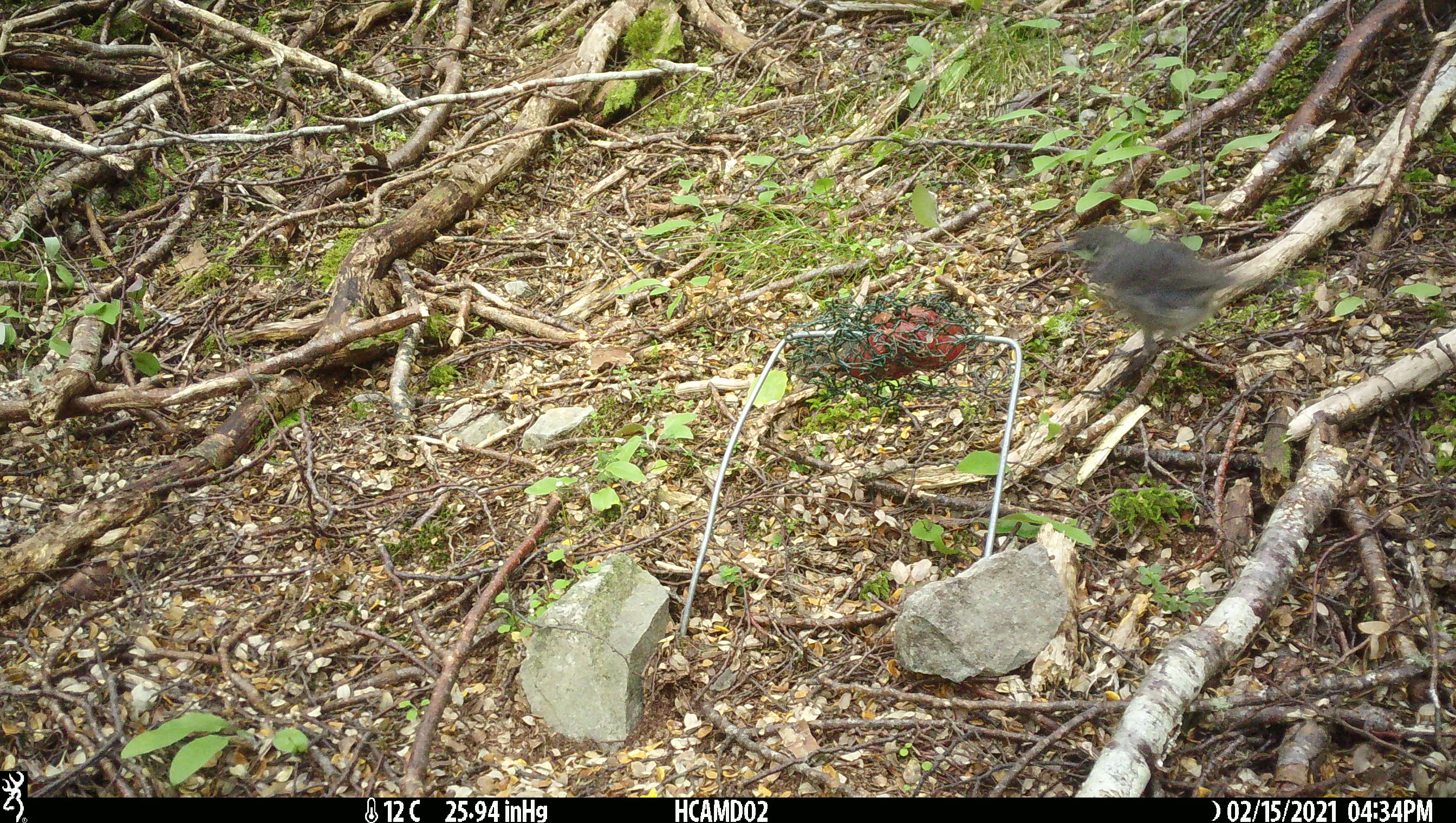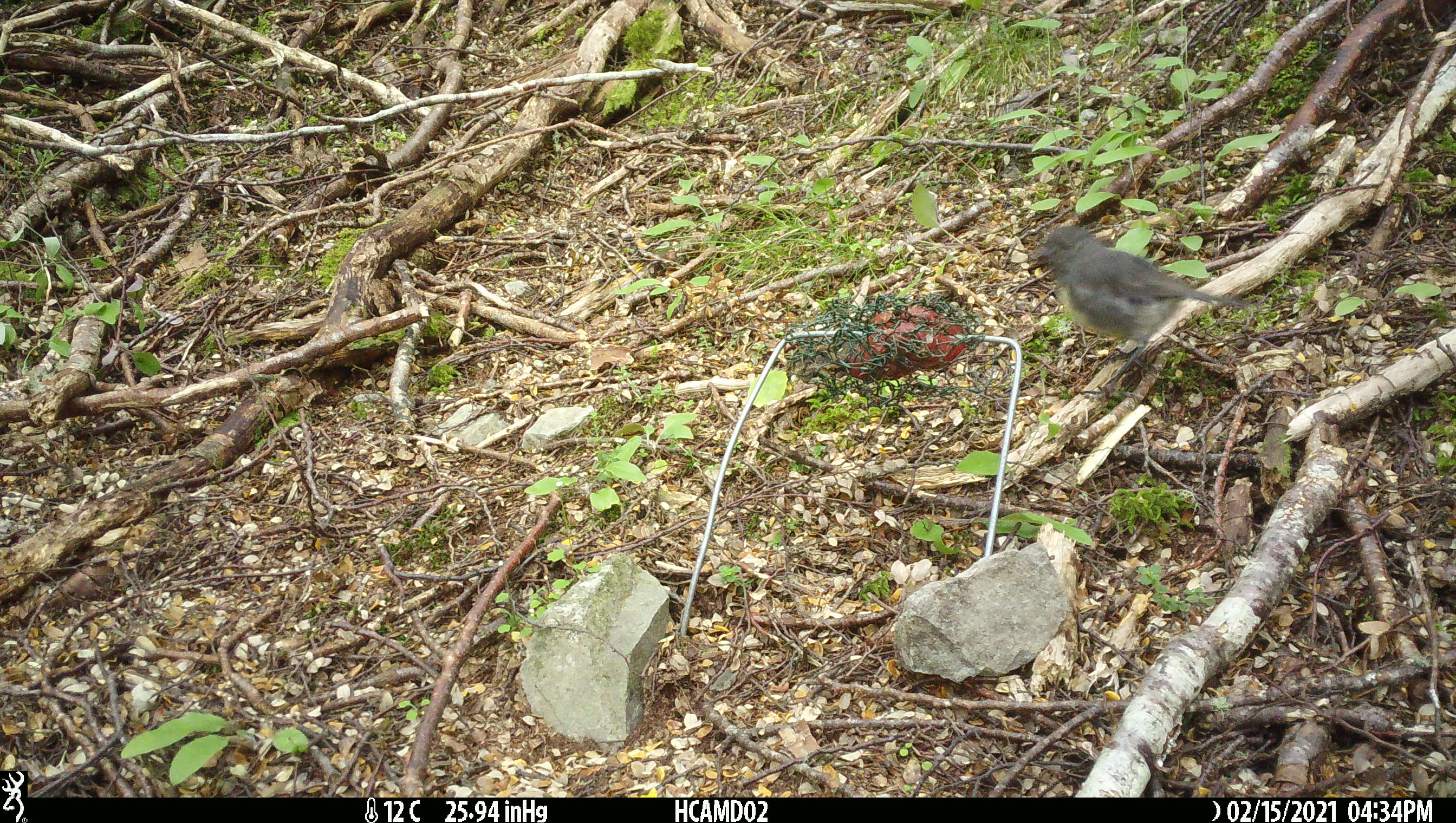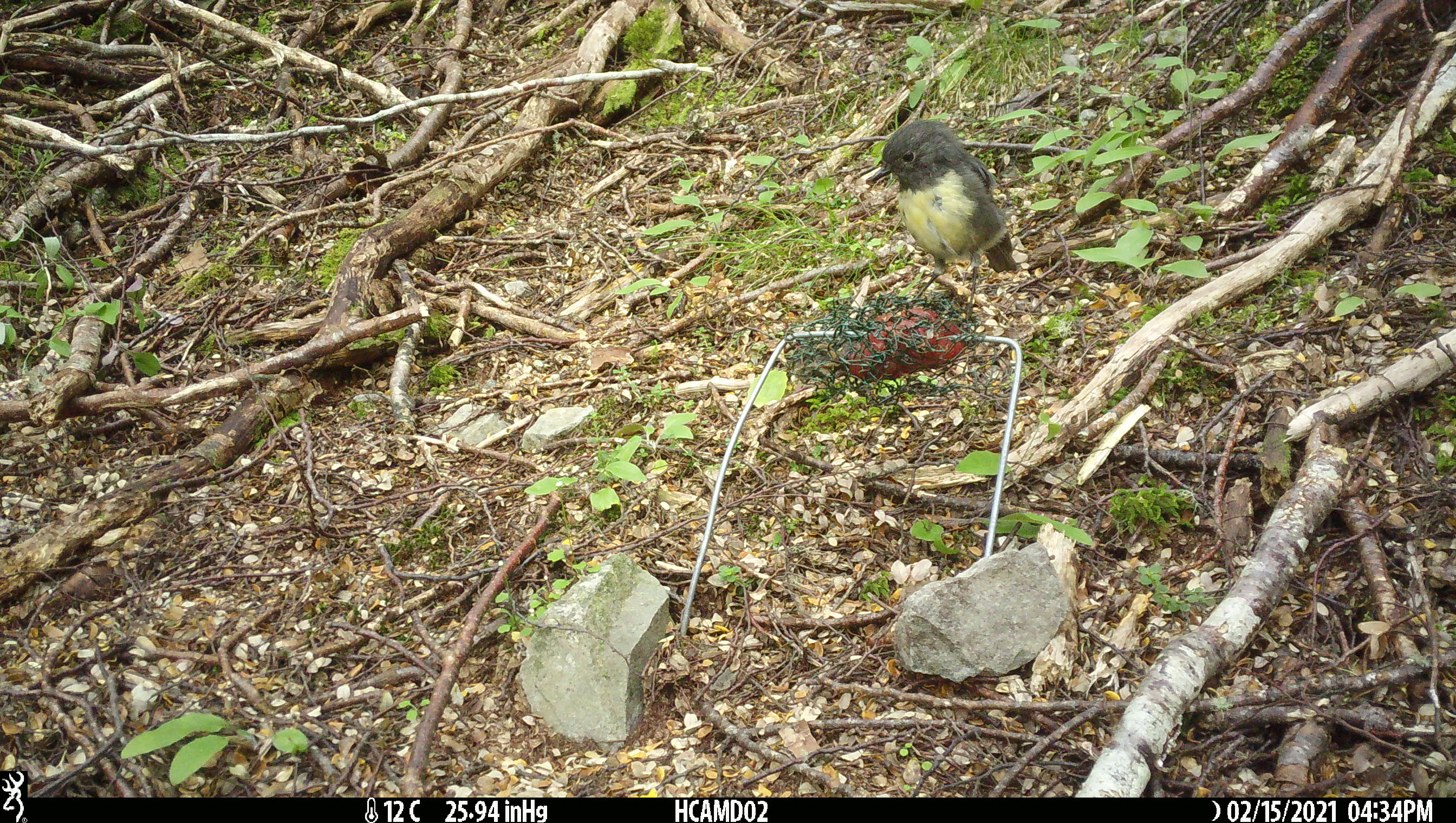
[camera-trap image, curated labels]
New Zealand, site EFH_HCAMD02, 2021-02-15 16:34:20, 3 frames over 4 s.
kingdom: Animalia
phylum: Chordata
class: Aves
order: Passeriformes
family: Petroicidae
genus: Petroica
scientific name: Petroica australis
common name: new zealand robin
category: robin